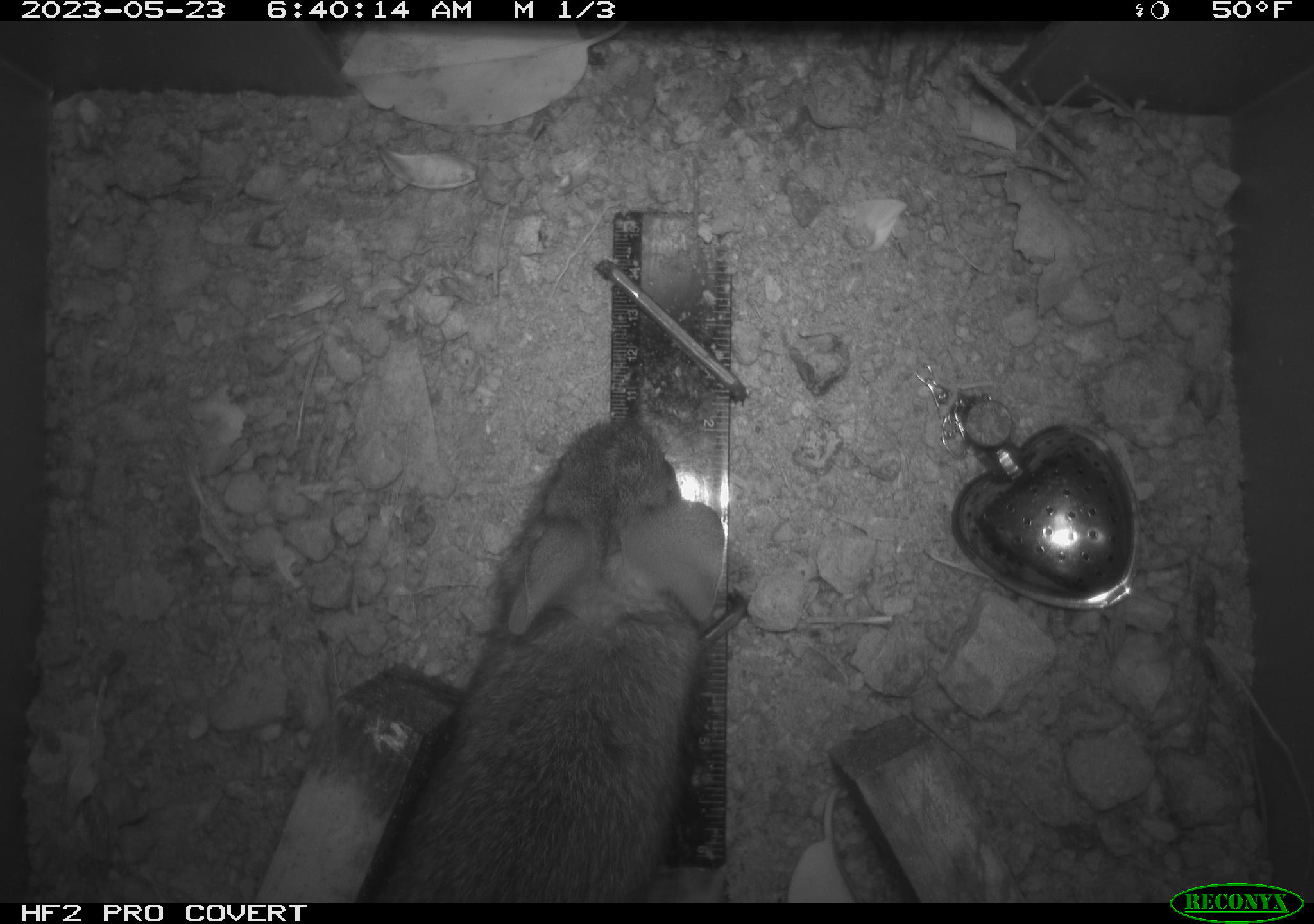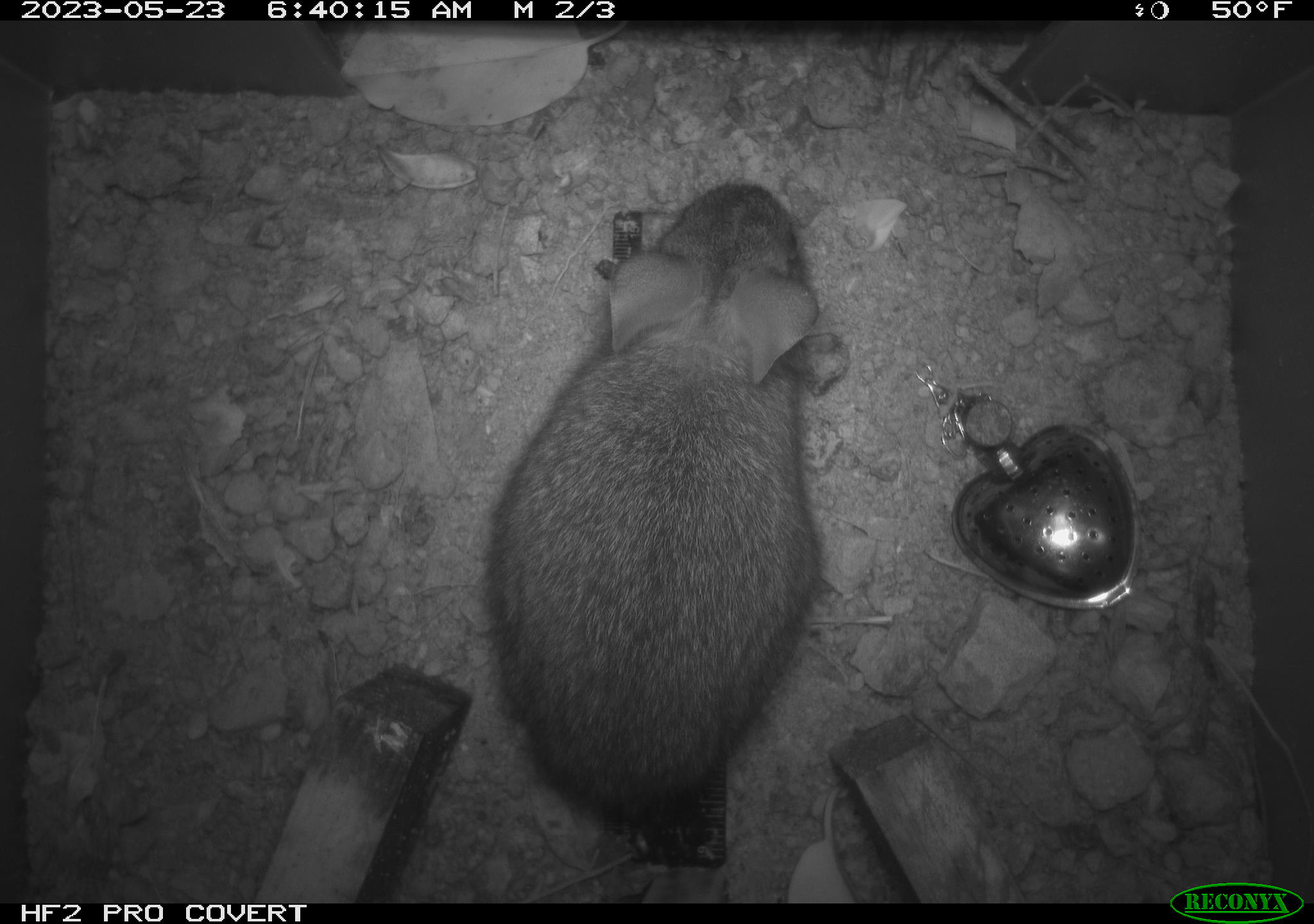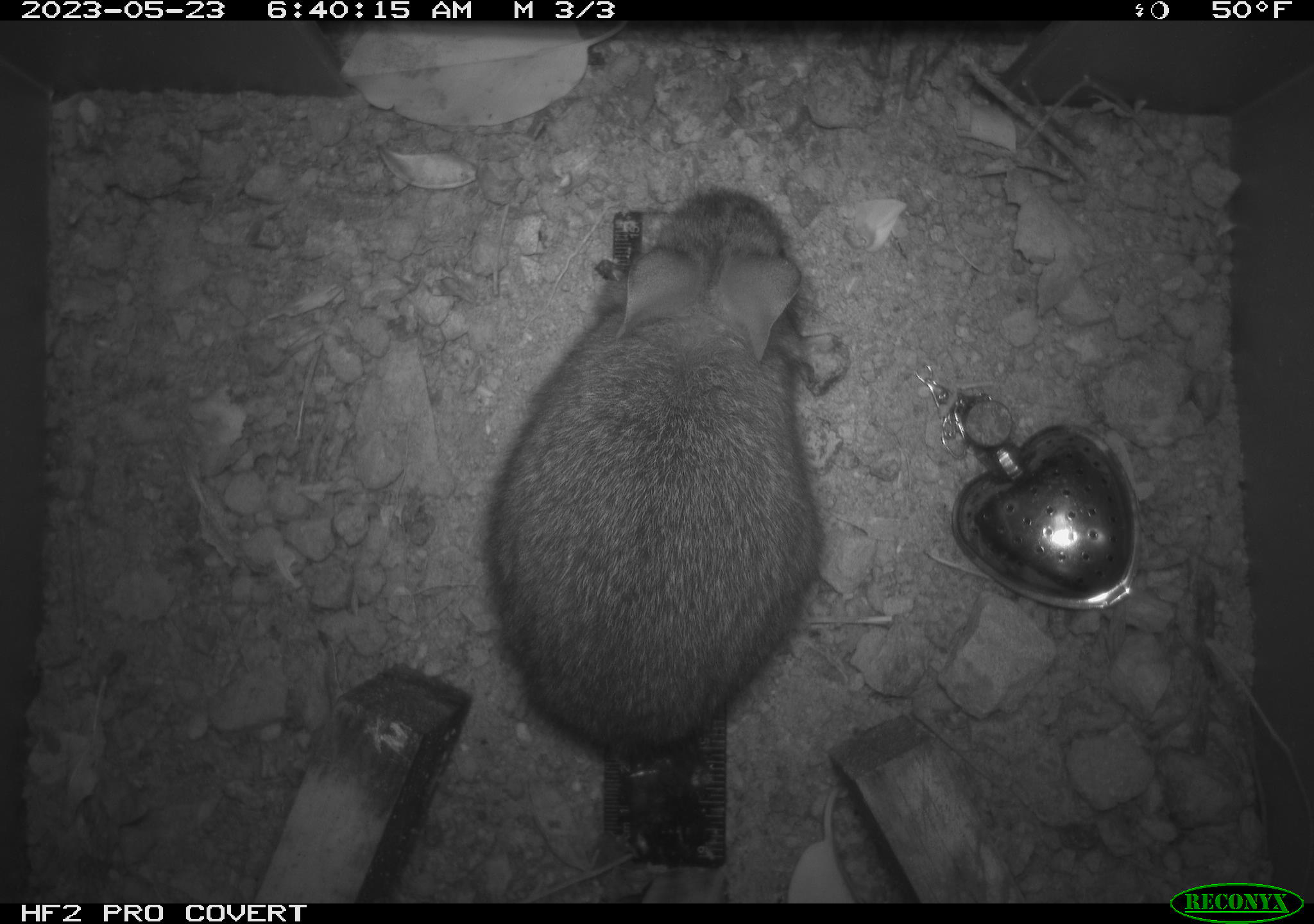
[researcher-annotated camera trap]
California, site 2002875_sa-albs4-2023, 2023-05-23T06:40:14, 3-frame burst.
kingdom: Animalia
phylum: Chordata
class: Mammalia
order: Lagomorpha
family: Leporidae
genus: Sylvilagus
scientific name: Sylvilagus bachmani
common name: brush rabbit